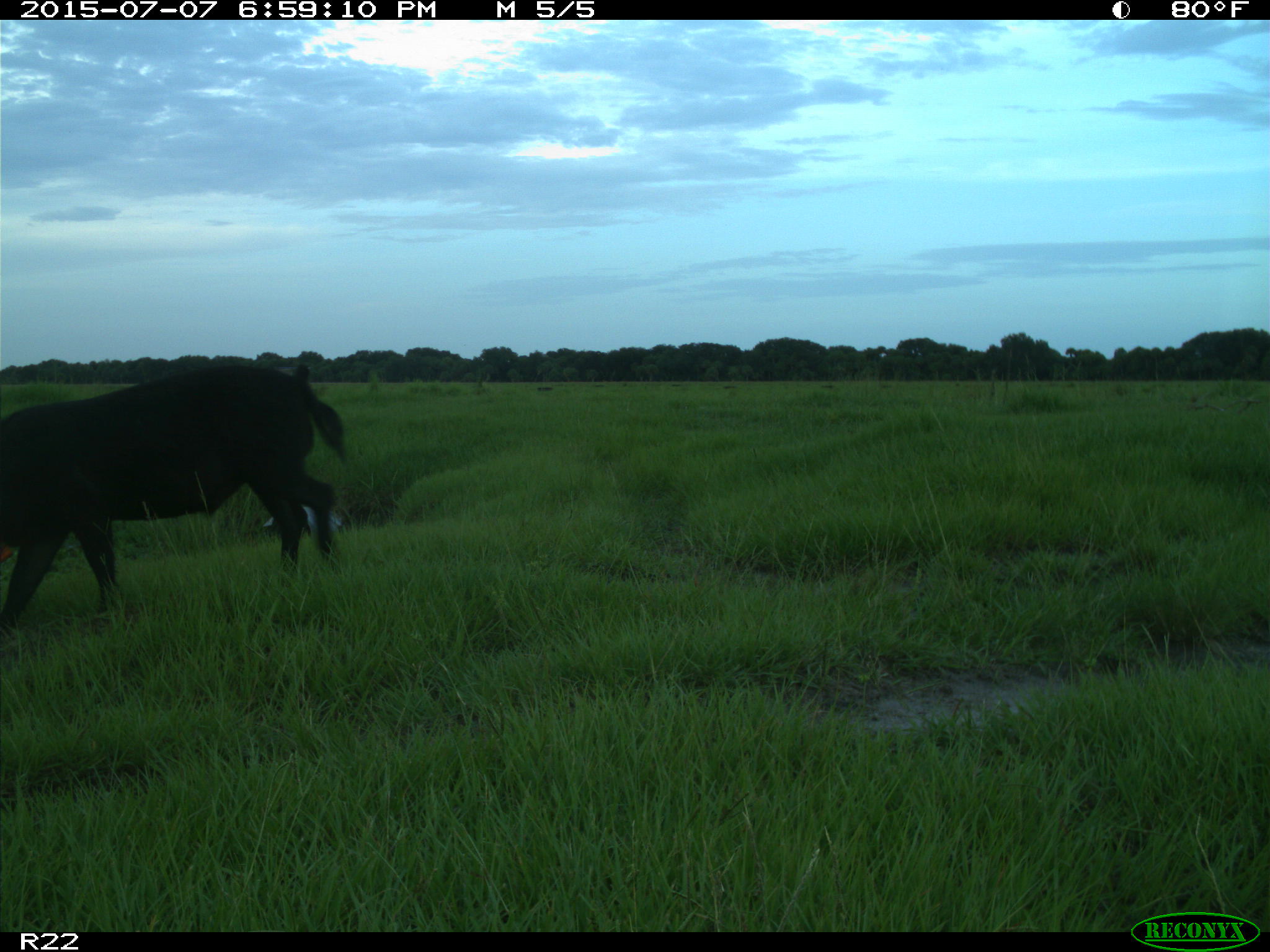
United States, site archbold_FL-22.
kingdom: Animalia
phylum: Chordata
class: Mammalia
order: Artiodactyla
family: Bovidae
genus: Bos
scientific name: Bos taurus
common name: domestic cow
Bos taurus (domestic cow).